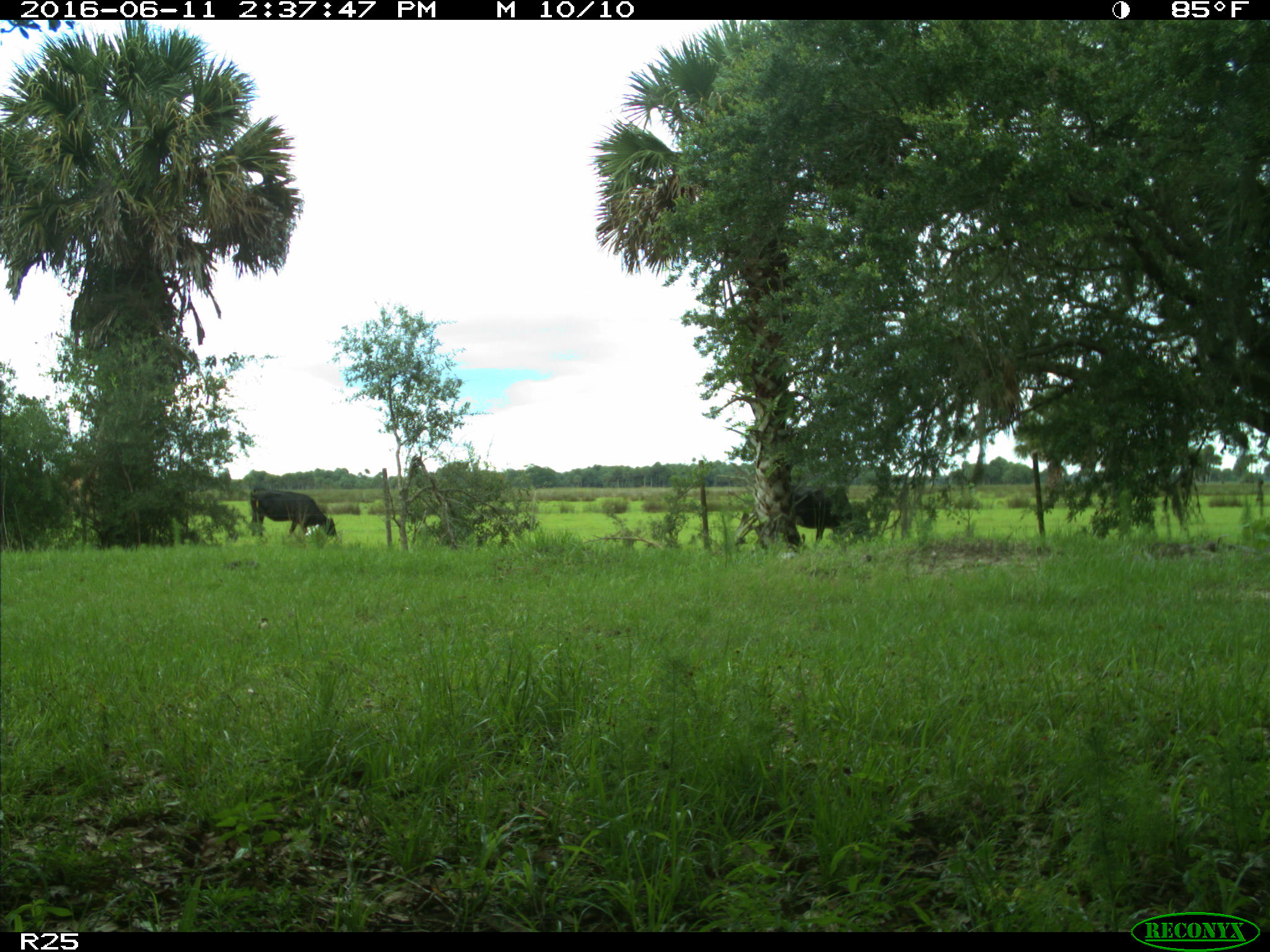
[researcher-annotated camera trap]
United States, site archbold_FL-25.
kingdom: Animalia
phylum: Chordata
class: Mammalia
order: Artiodactyla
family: Bovidae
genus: Bos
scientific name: Bos taurus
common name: domestic cow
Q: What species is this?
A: Bos taurus (domestic cow).